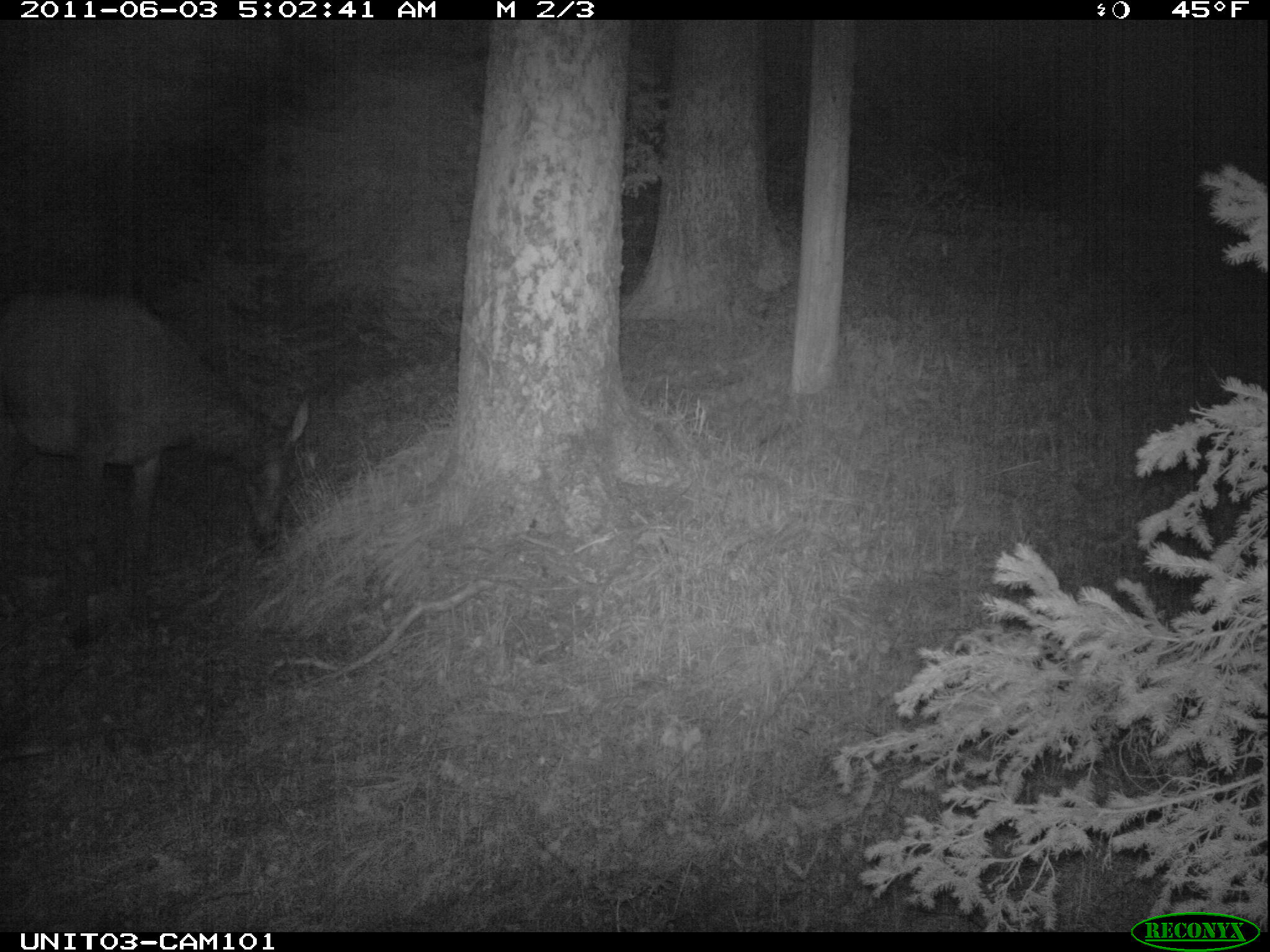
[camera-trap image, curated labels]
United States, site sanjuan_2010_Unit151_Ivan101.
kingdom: Animalia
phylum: Chordata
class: Mammalia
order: Artiodactyla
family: Cervidae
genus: Cervus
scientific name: Cervus elaphus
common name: red deer